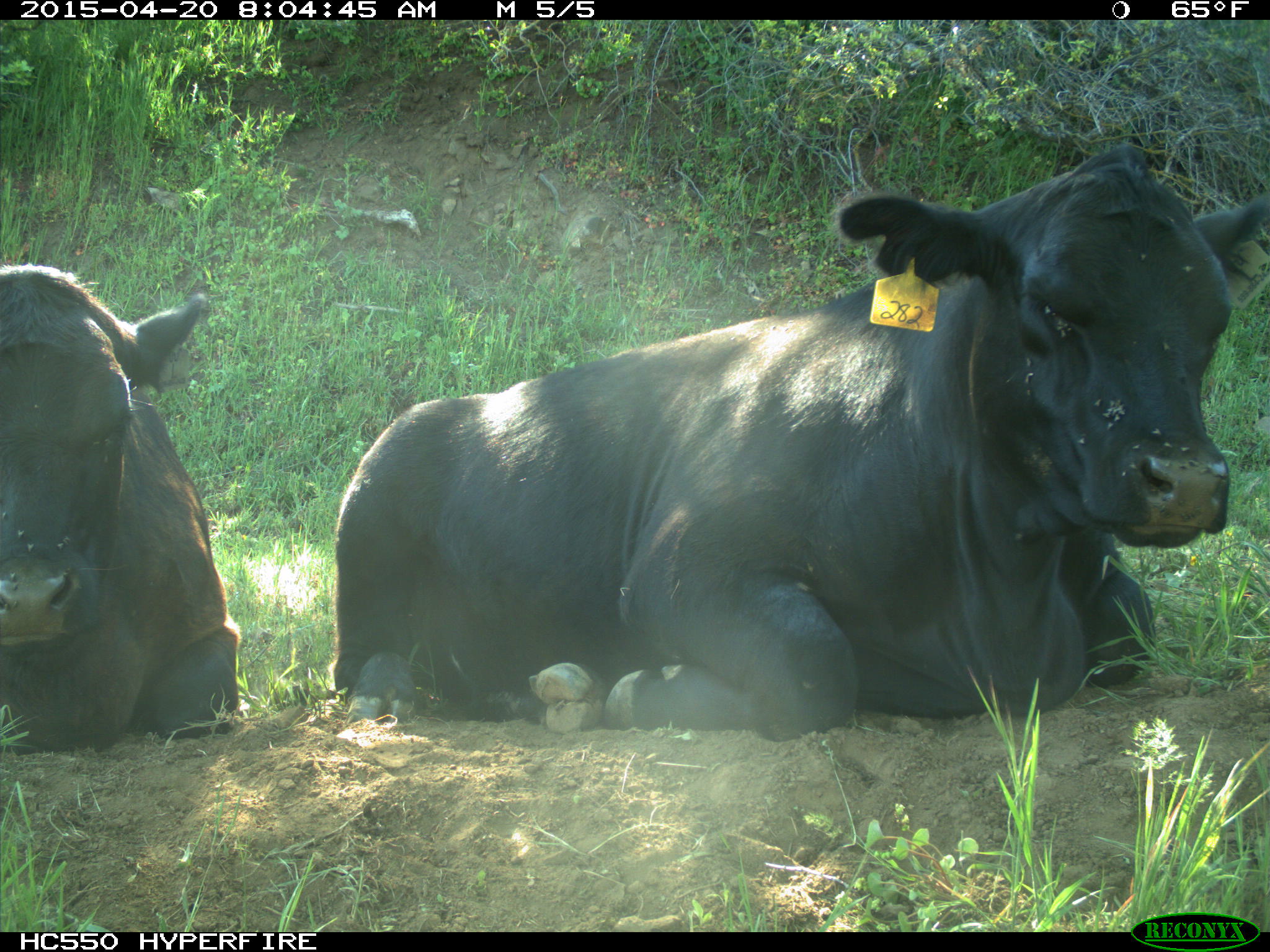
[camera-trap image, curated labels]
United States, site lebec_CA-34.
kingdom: Animalia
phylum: Chordata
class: Mammalia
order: Artiodactyla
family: Bovidae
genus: Bos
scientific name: Bos taurus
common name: domestic cow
Bos taurus (domestic cow).